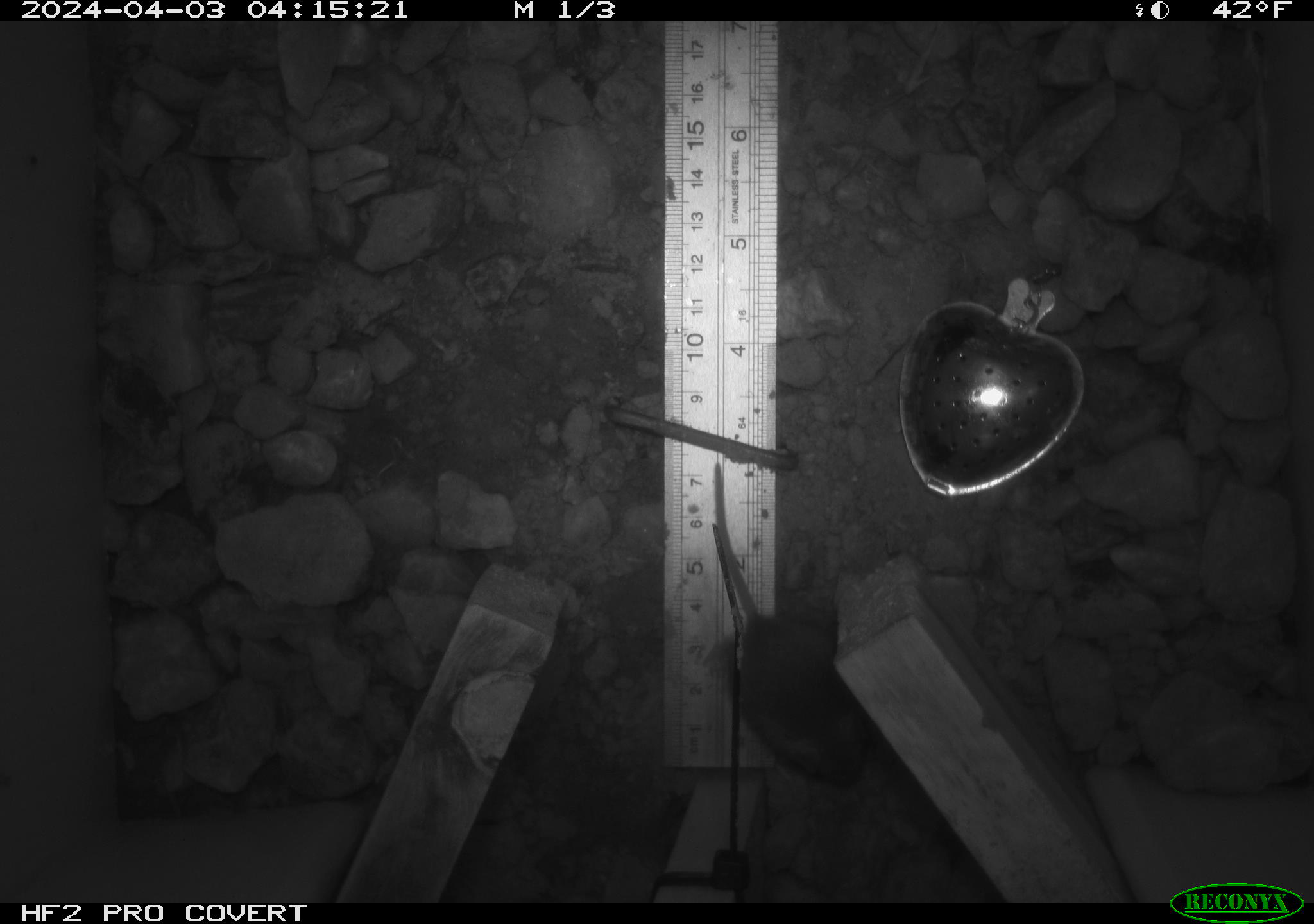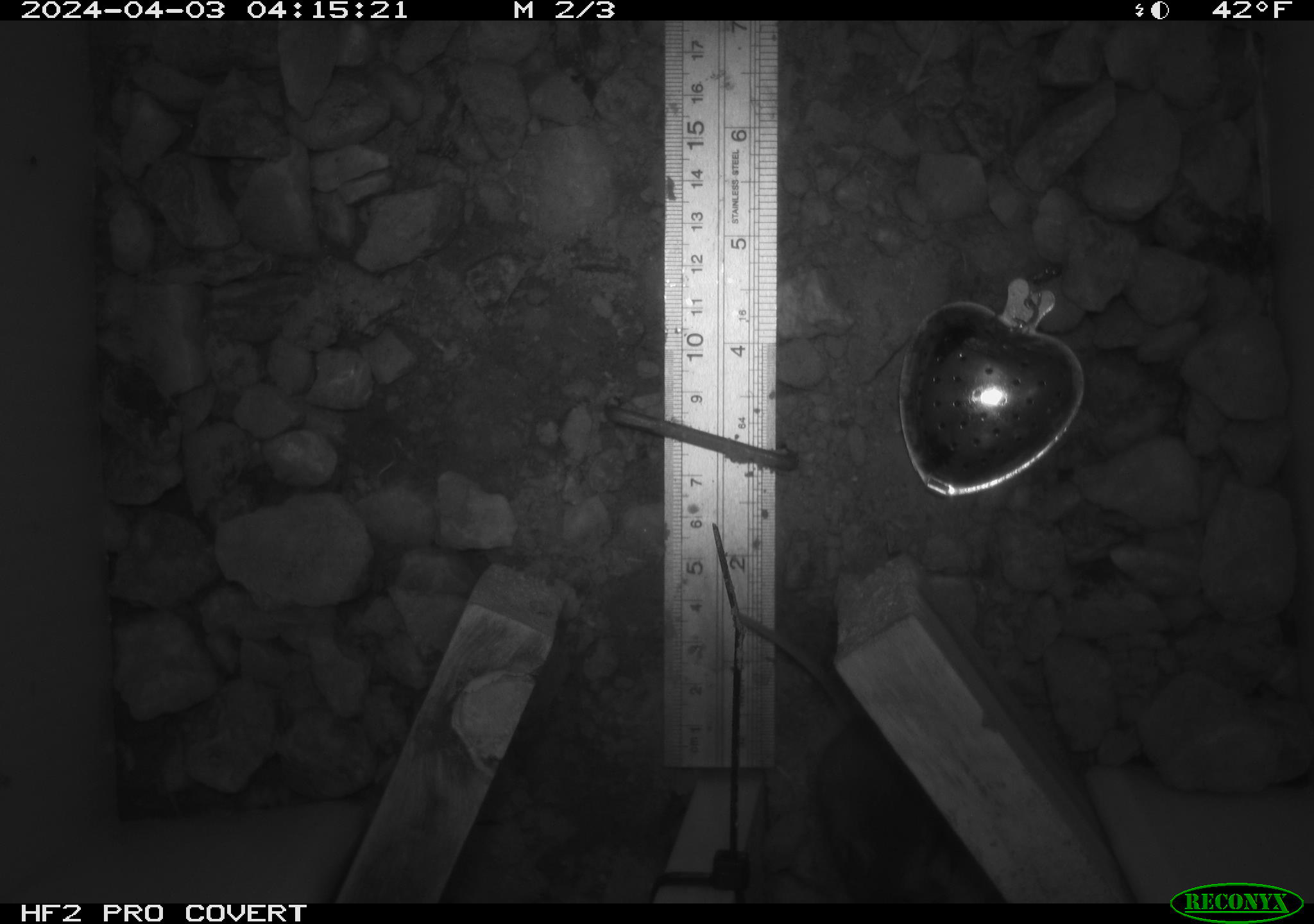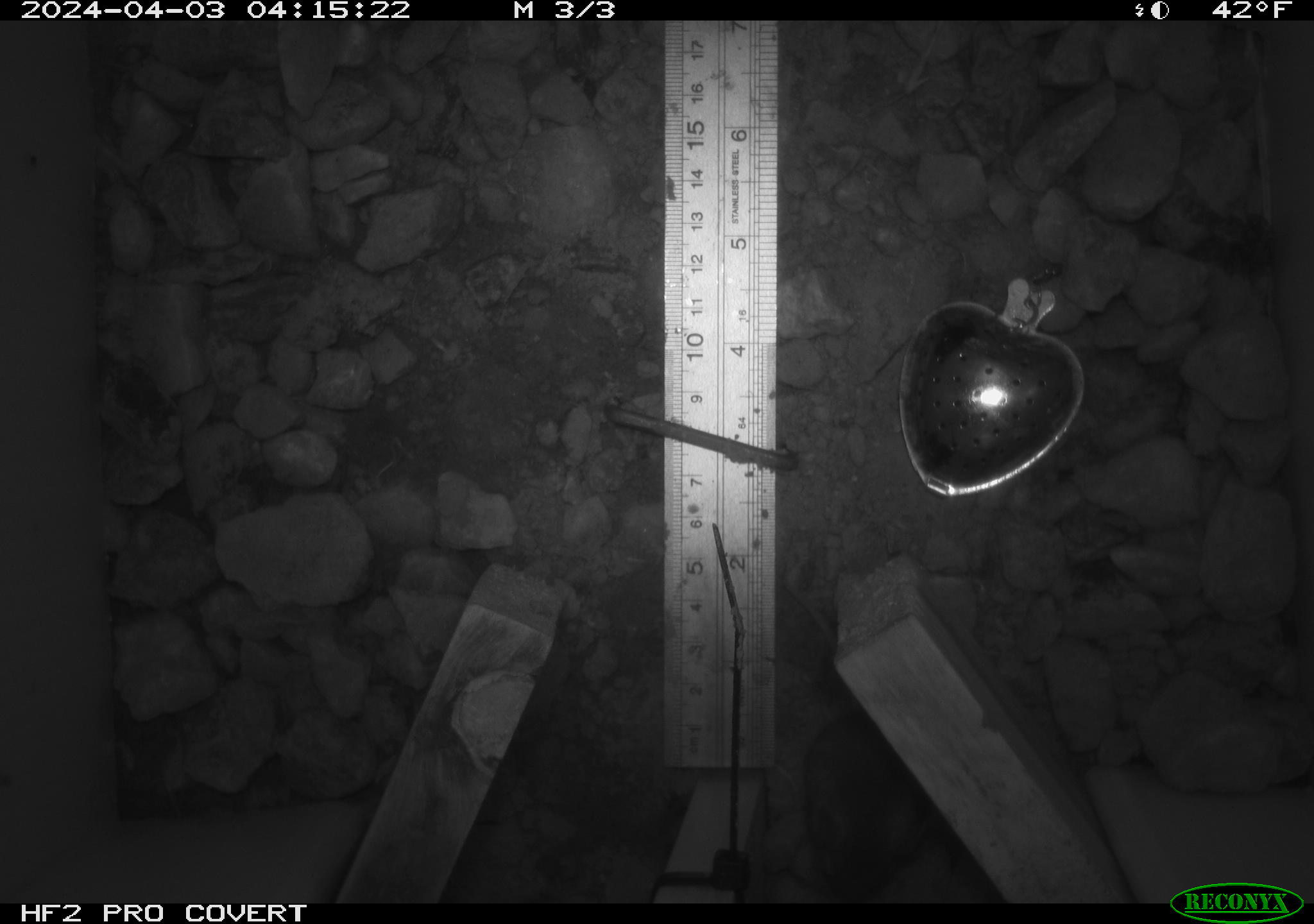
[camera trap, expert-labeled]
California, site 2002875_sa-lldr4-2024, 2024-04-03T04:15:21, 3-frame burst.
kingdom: Animalia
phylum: Chordata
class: Mammalia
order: Rodentia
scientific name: Rodentia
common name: mouse species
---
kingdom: Animalia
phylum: Chordata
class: Mammalia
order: Rodentia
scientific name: Rodentia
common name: rodent